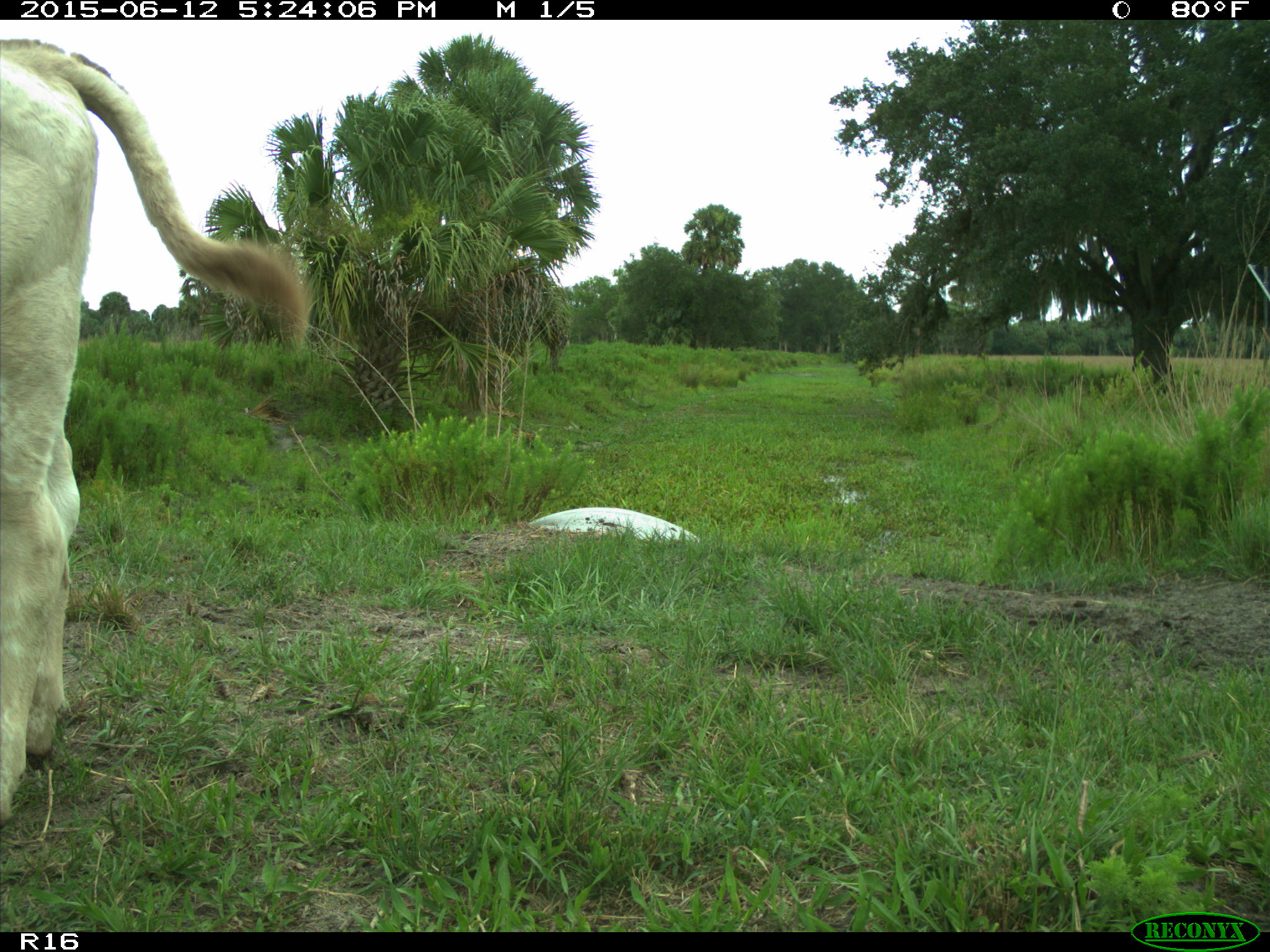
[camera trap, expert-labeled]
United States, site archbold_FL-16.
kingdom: Animalia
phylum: Chordata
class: Mammalia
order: Artiodactyla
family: Bovidae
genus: Bos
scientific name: Bos taurus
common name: domestic cow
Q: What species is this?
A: Bos taurus (domestic cow).